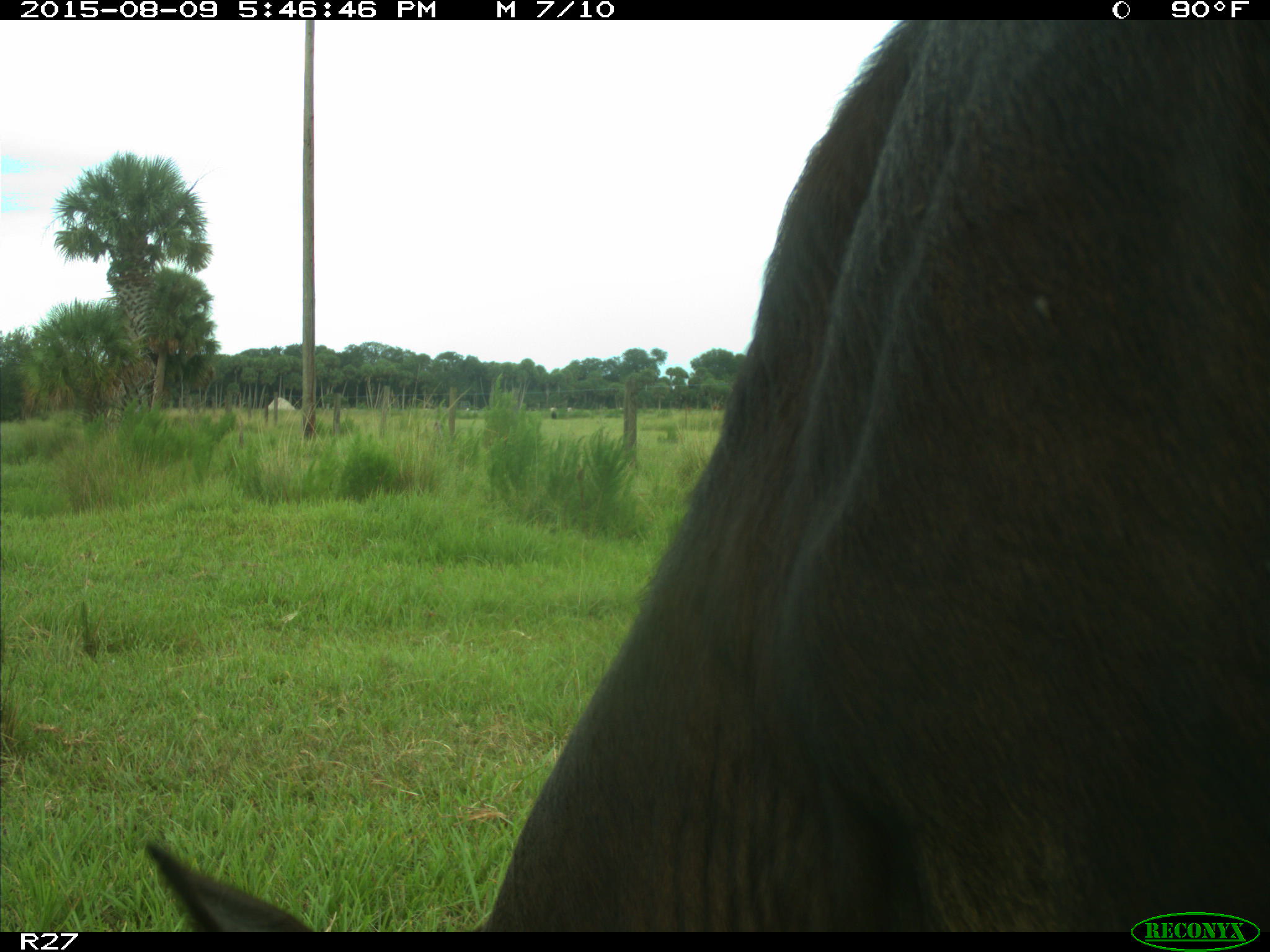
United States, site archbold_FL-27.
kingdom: Animalia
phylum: Chordata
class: Mammalia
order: Artiodactyla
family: Bovidae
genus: Bos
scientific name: Bos taurus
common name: domestic cow